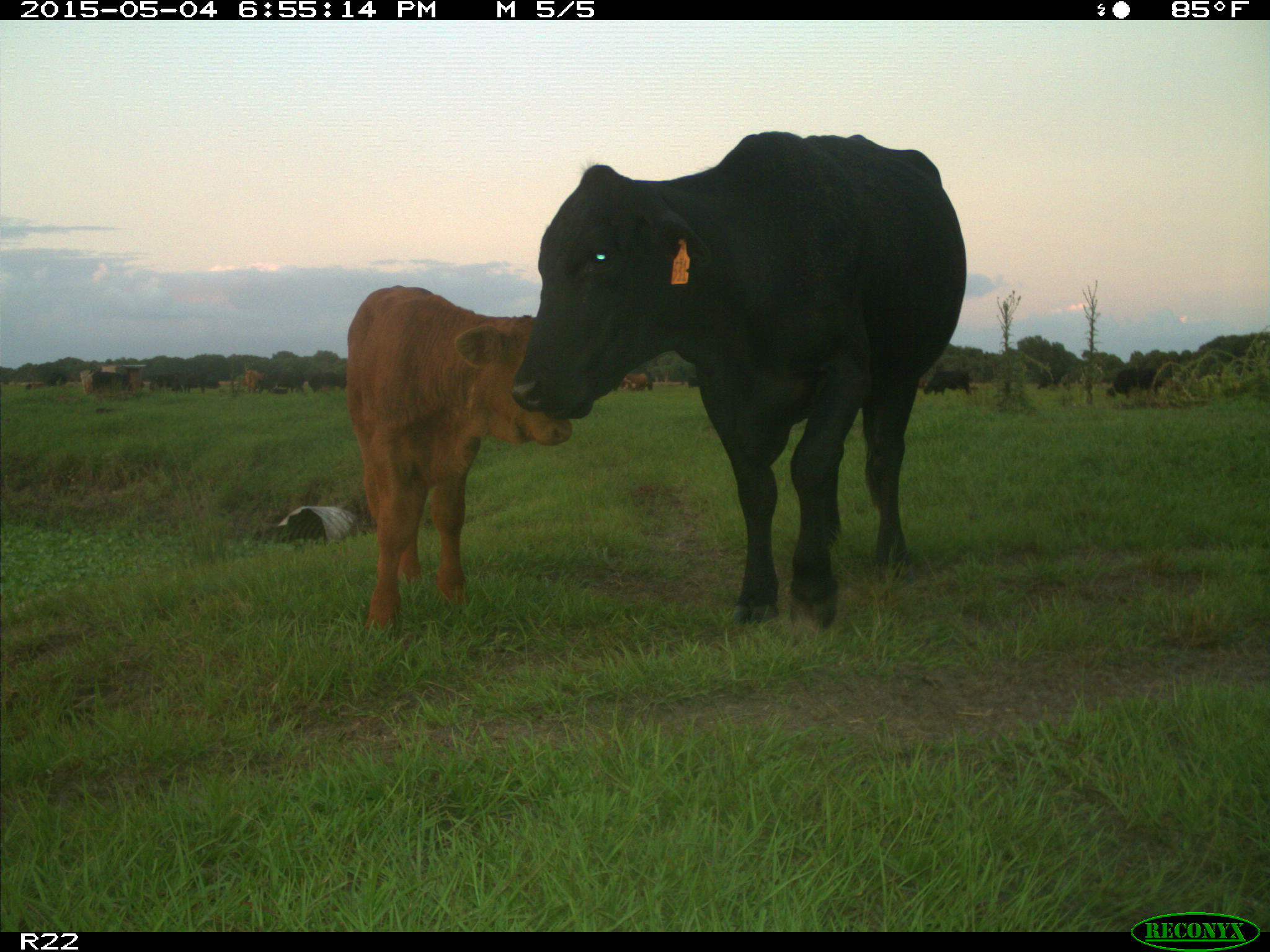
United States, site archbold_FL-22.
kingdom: Animalia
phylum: Chordata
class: Mammalia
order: Artiodactyla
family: Bovidae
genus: Bos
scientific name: Bos taurus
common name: domestic cow